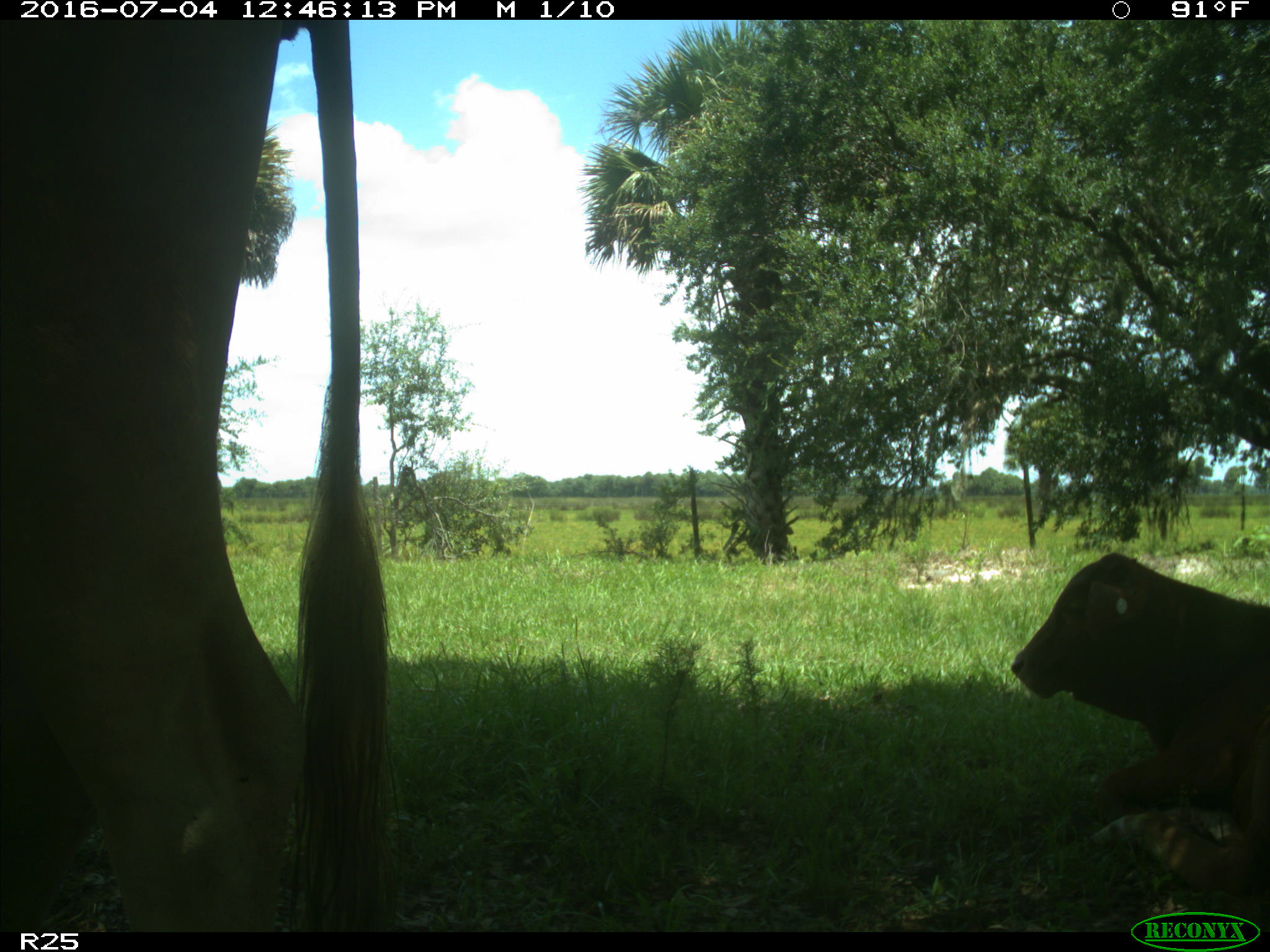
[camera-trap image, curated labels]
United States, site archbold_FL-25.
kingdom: Animalia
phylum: Chordata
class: Mammalia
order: Artiodactyla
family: Bovidae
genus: Bos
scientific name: Bos taurus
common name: domestic cow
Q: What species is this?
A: Bos taurus (domestic cow).